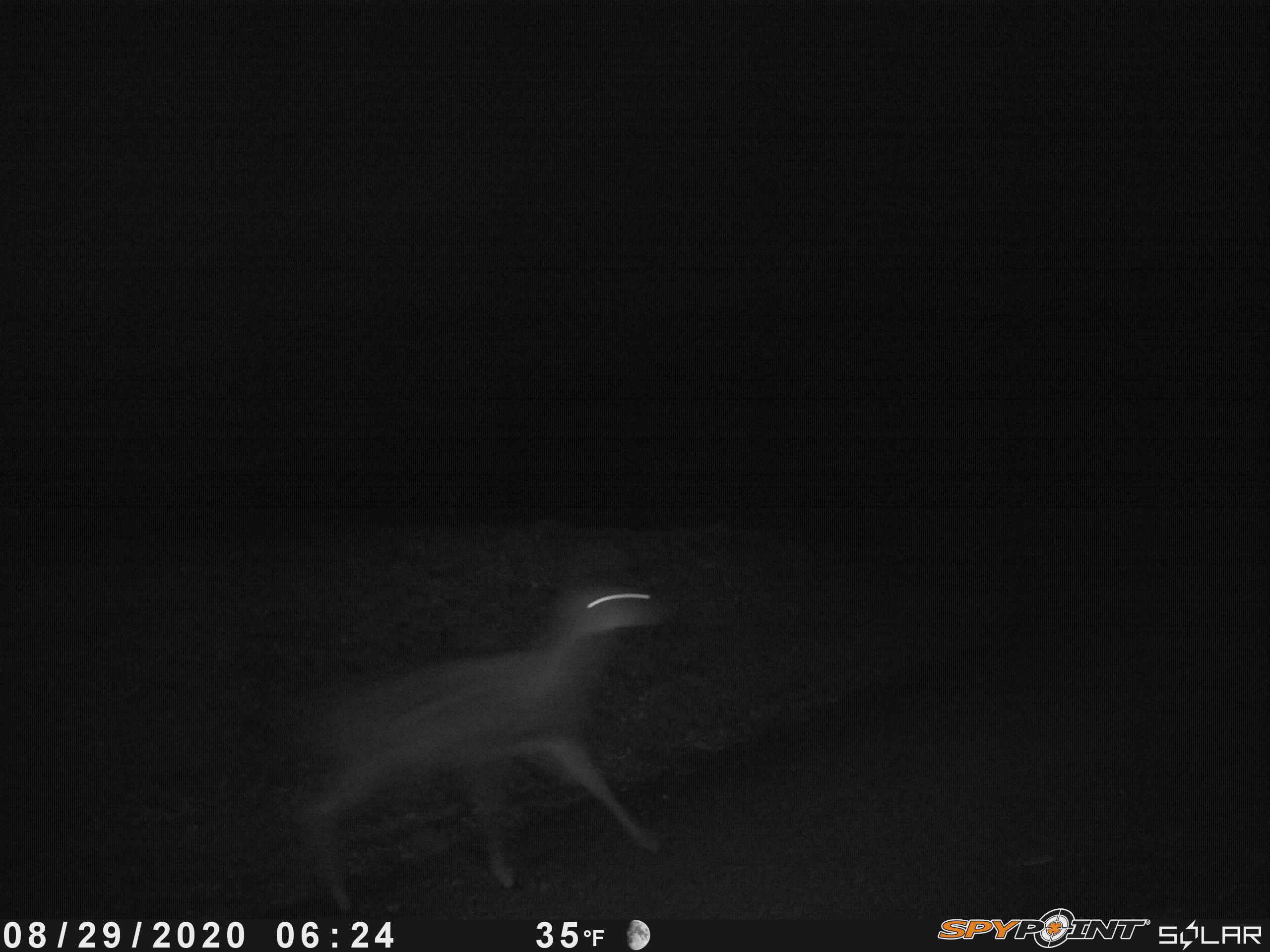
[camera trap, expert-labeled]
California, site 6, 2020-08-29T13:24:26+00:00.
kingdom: Animalia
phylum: Chordata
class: Mammalia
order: Artiodactyla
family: Cervidae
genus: Odocoileus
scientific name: Odocoileus hemionus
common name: mule deer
Mule deer (Odocoileus hemionus).